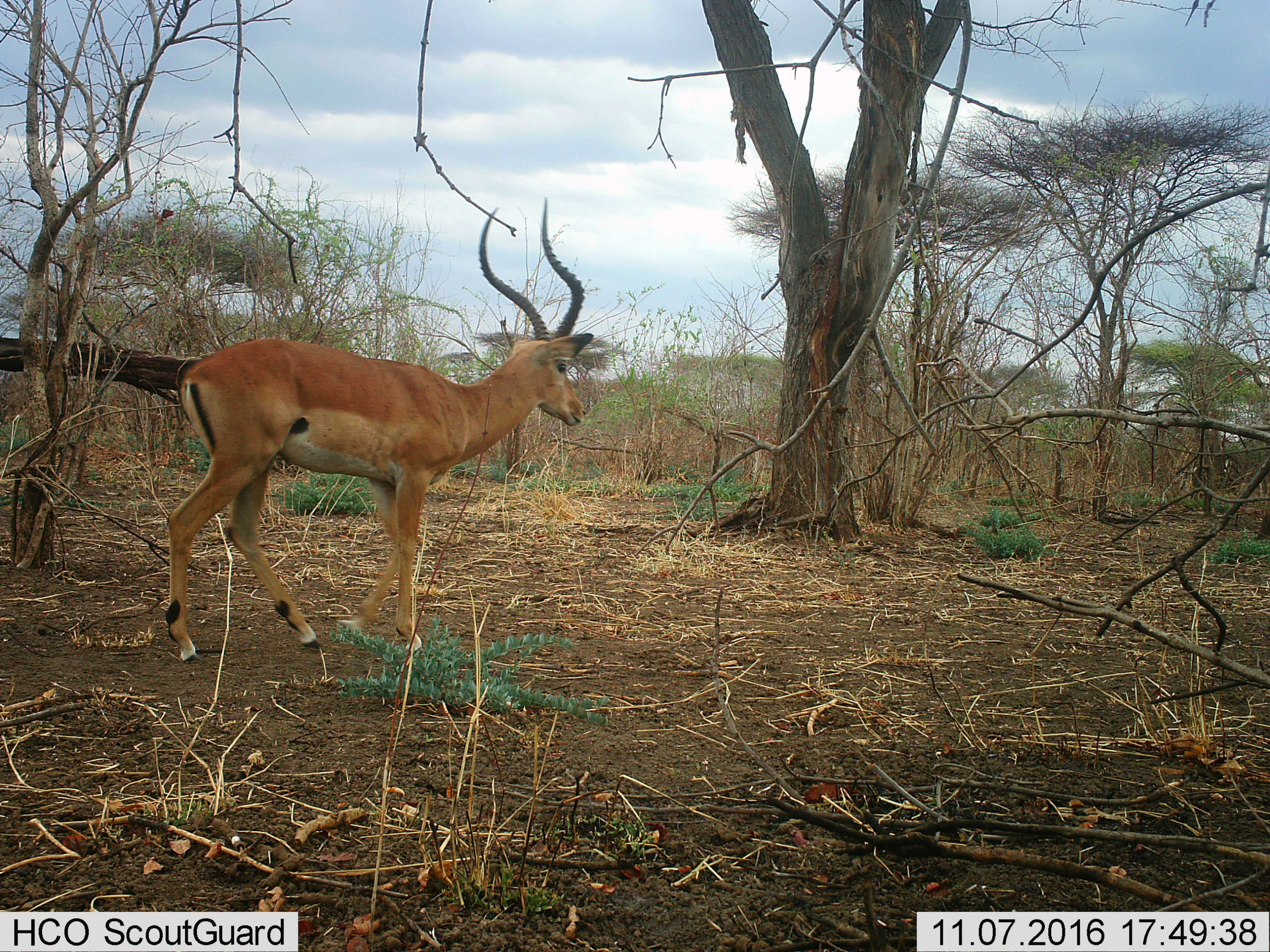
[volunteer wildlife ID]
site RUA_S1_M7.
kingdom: Animalia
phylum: Chordata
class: Mammalia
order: Artiodactyla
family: Bovidae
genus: Aepyceros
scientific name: Aepyceros melampus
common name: impala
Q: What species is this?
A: Impala (Aepyceros melampus).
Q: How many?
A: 1.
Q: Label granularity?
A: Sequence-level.